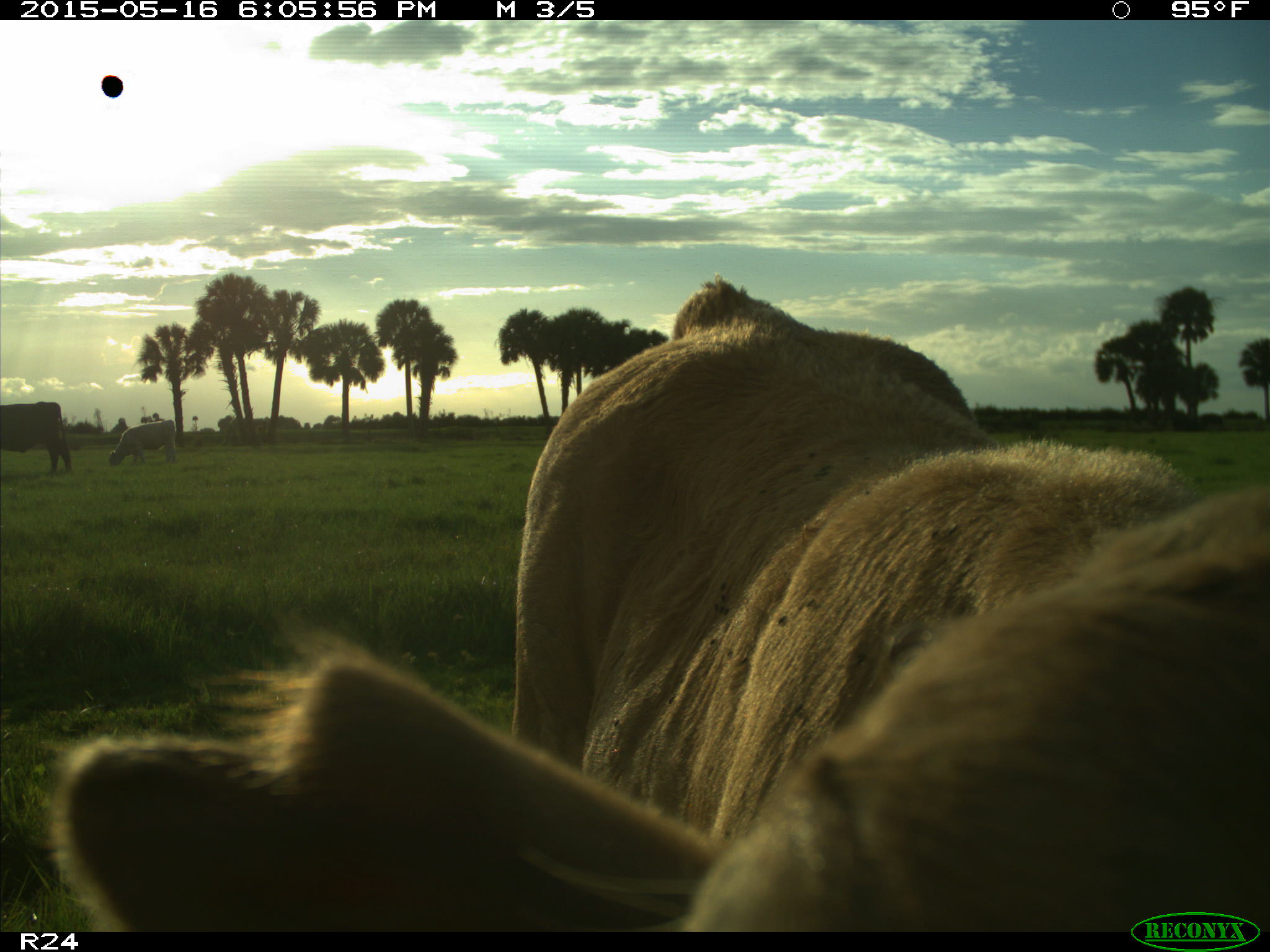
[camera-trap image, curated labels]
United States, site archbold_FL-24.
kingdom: Animalia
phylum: Chordata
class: Mammalia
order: Artiodactyla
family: Bovidae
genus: Bos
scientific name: Bos taurus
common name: domestic cow